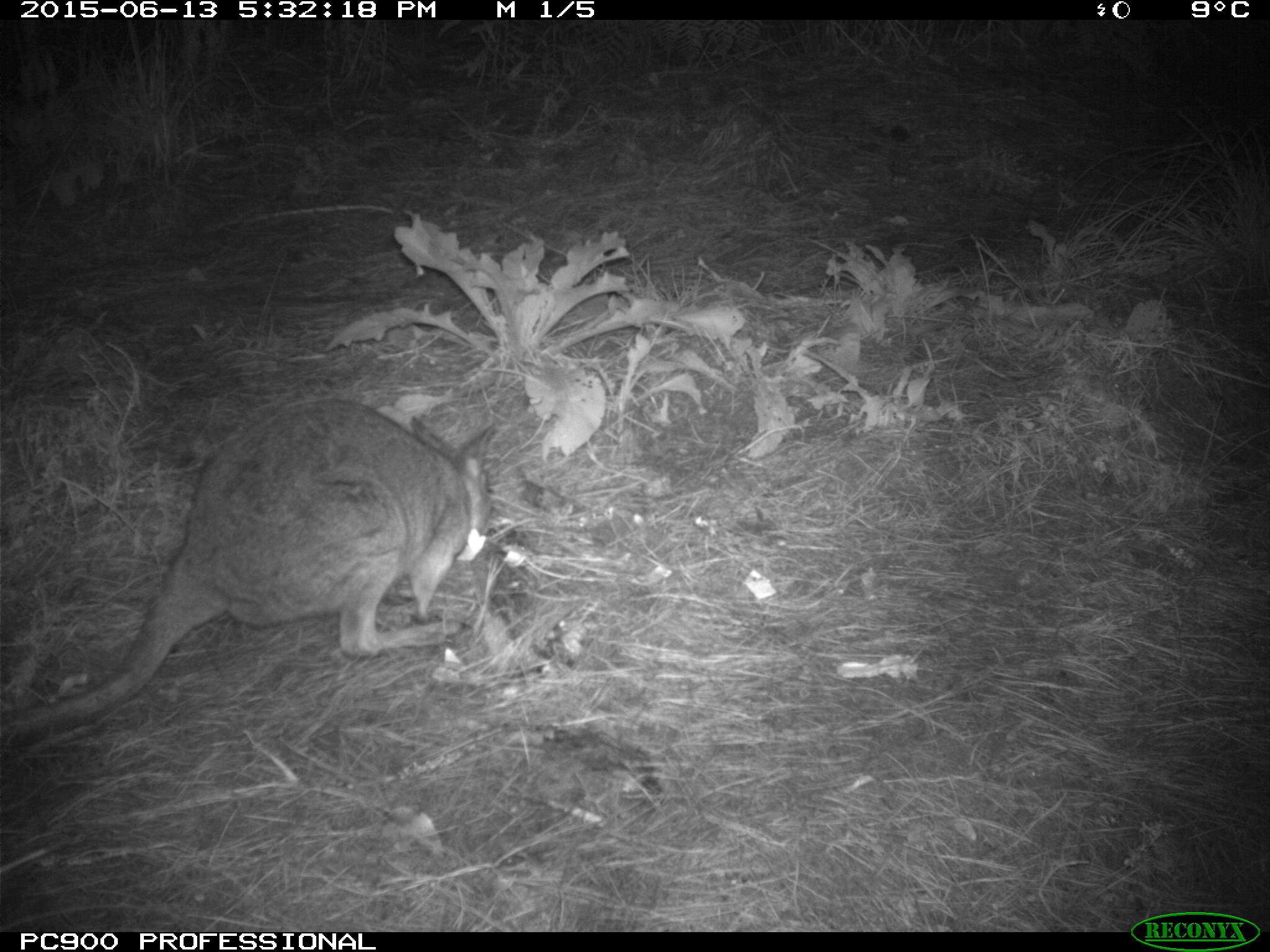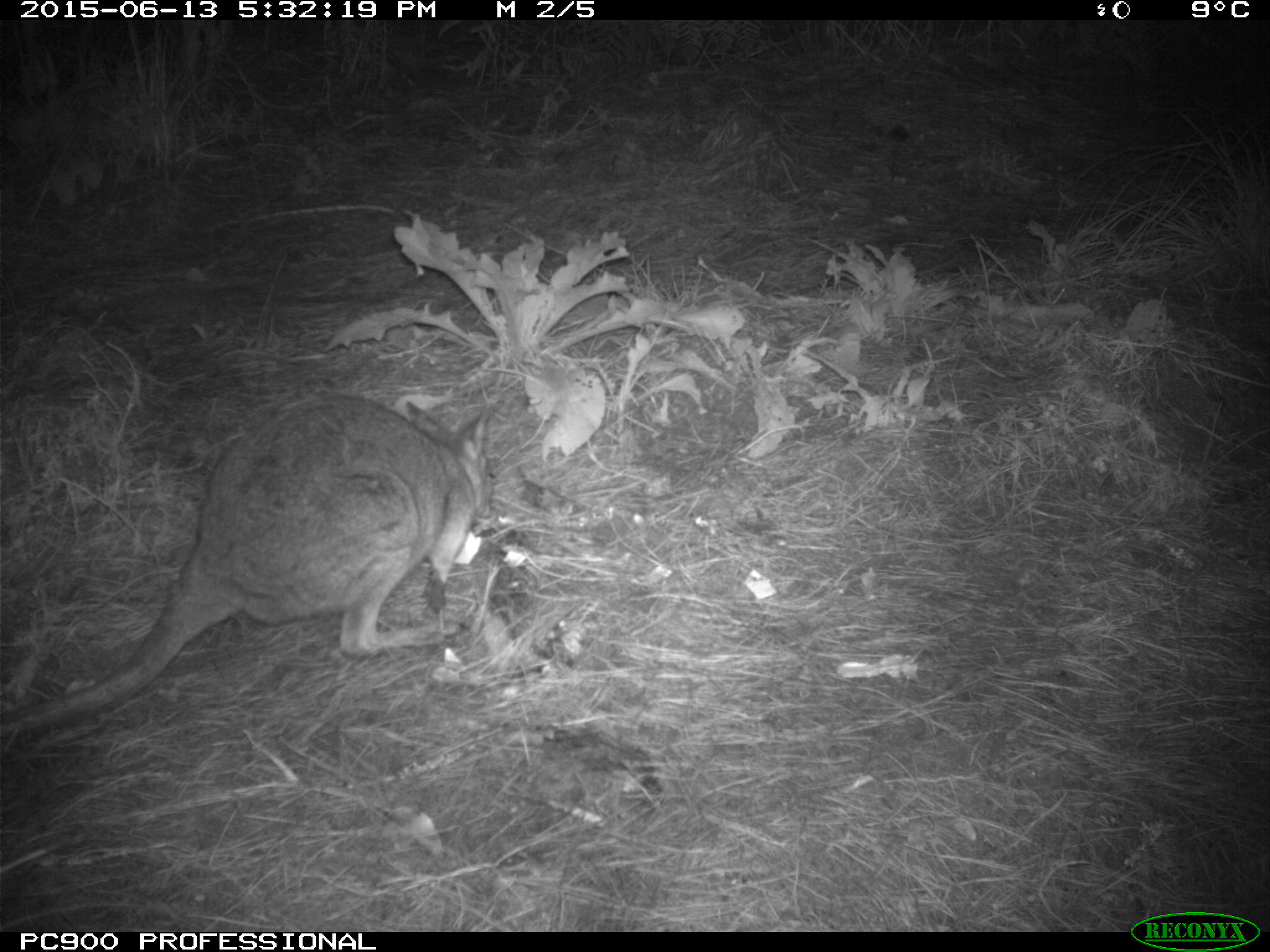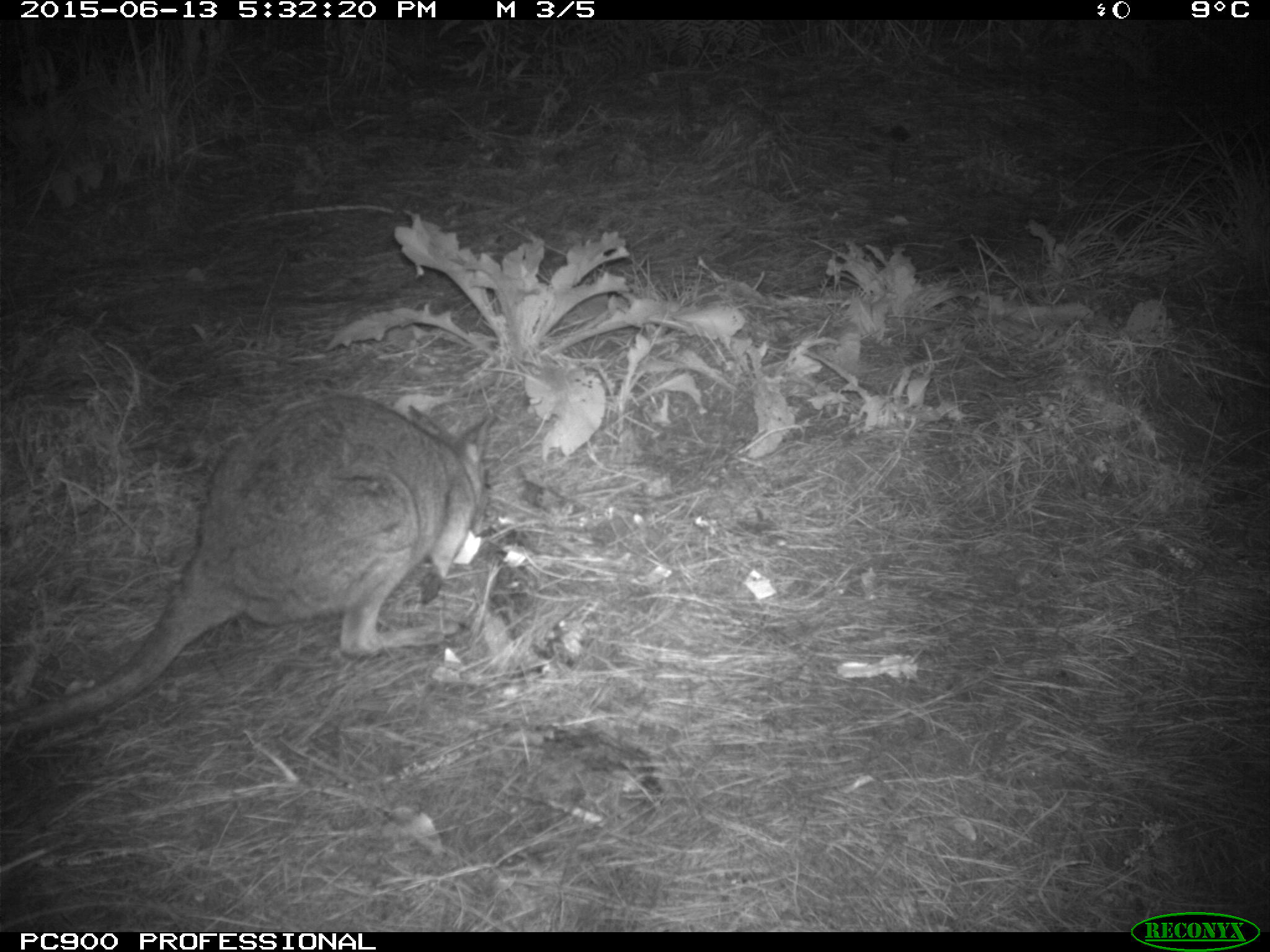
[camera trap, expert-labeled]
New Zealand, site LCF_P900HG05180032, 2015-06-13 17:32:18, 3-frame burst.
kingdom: Animalia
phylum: Chordata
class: Mammalia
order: Diprotodontia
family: Macropodidae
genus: Notamacropus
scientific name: Notamacropus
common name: wallaby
Wallaby (Notamacropus).